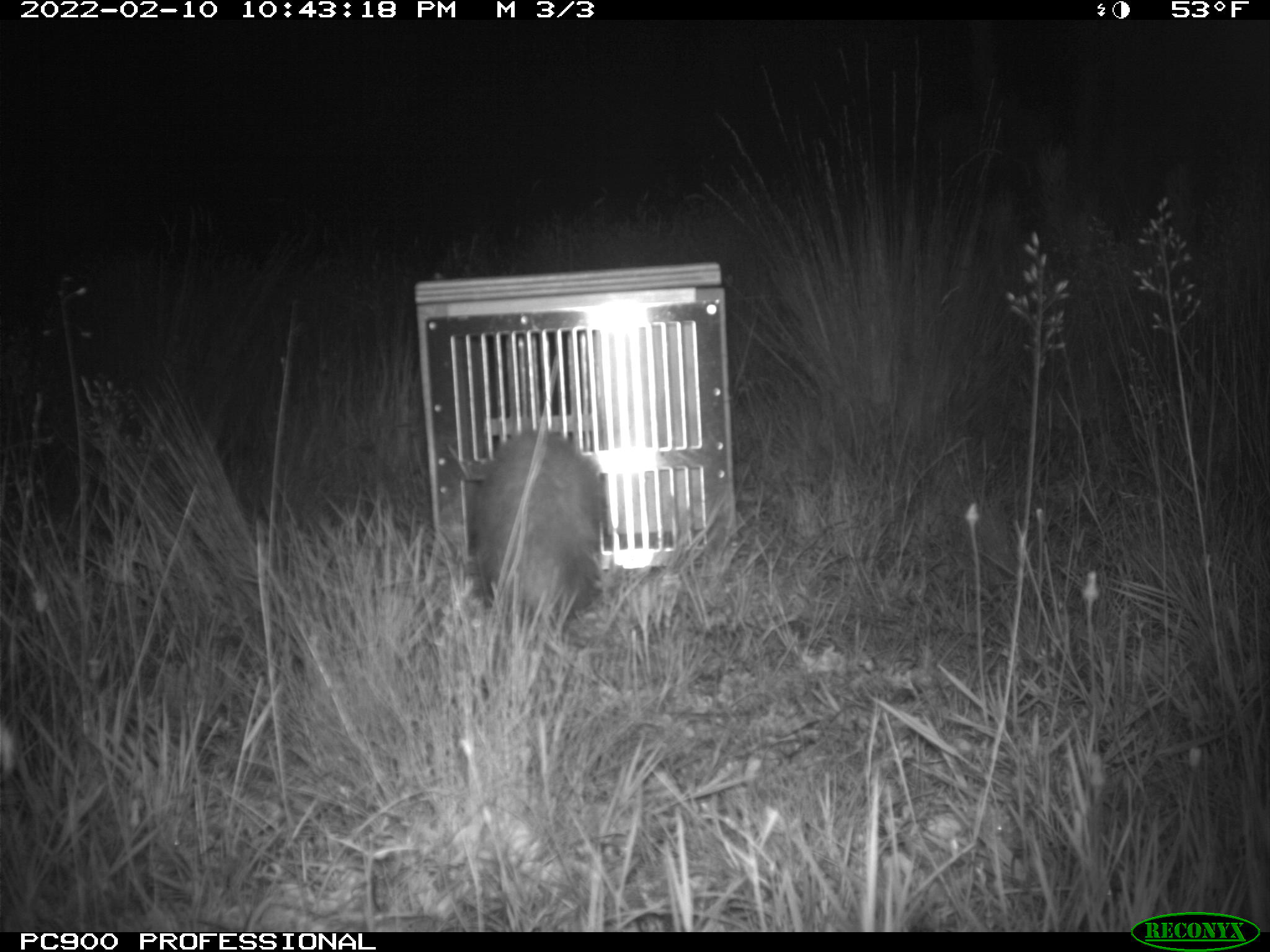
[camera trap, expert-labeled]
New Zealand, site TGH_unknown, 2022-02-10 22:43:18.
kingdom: Animalia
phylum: Chordata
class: Mammalia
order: Carnivora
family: Mustelidae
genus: Mustela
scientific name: Mustela furo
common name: ferret